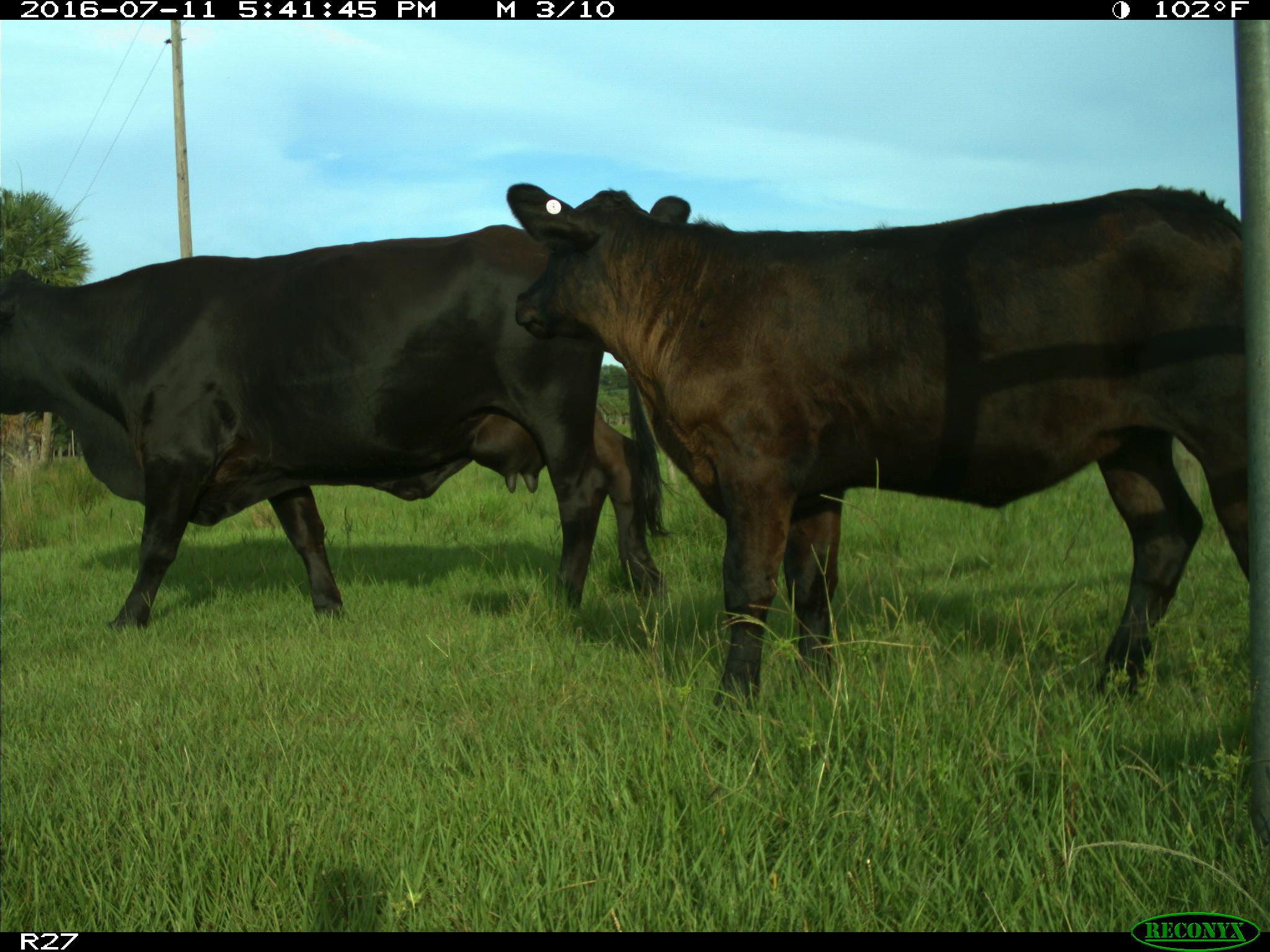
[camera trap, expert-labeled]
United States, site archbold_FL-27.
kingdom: Animalia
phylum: Chordata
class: Mammalia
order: Artiodactyla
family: Bovidae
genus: Bos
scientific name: Bos taurus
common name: domestic cow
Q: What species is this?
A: Bos taurus (domestic cow).